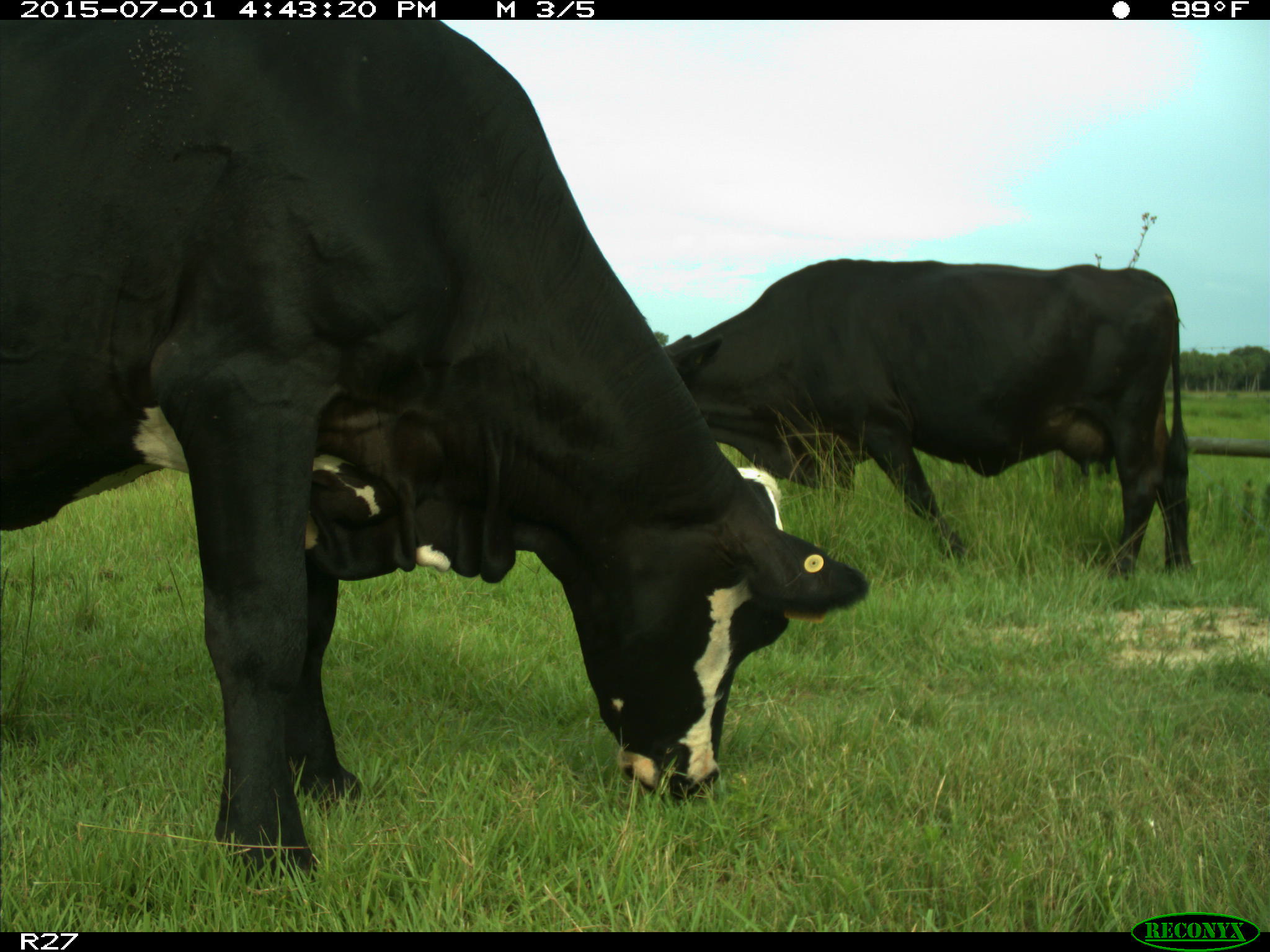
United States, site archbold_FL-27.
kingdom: Animalia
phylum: Chordata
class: Mammalia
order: Artiodactyla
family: Bovidae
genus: Bos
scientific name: Bos taurus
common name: domestic cow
Bos taurus (domestic cow).